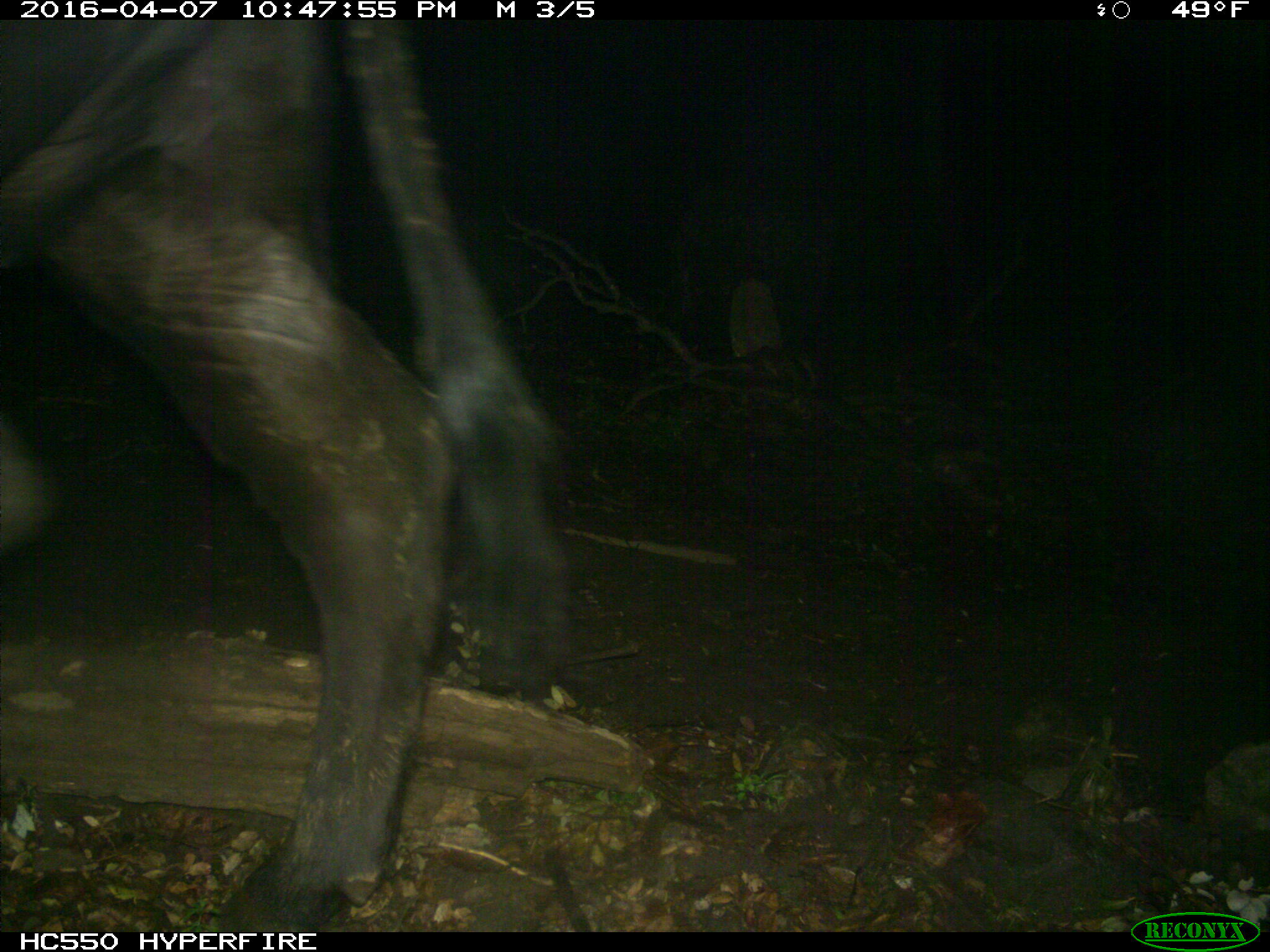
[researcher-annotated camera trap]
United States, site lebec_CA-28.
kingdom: Animalia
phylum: Chordata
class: Mammalia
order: Artiodactyla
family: Bovidae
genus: Bos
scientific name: Bos taurus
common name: domestic cow